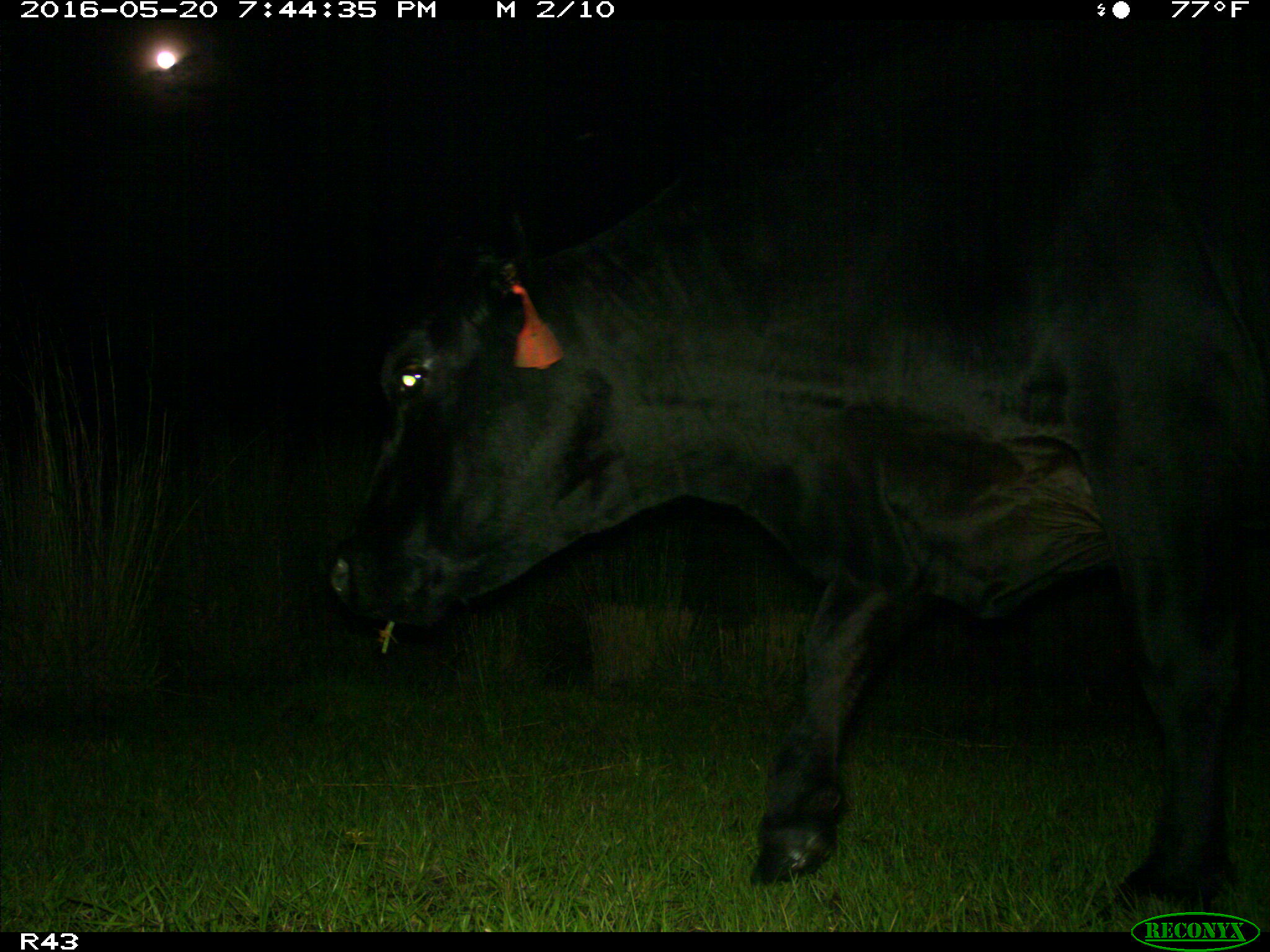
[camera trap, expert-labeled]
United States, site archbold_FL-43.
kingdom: Animalia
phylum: Chordata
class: Mammalia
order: Artiodactyla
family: Bovidae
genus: Bos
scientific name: Bos taurus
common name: domestic cow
Bos taurus (domestic cow).